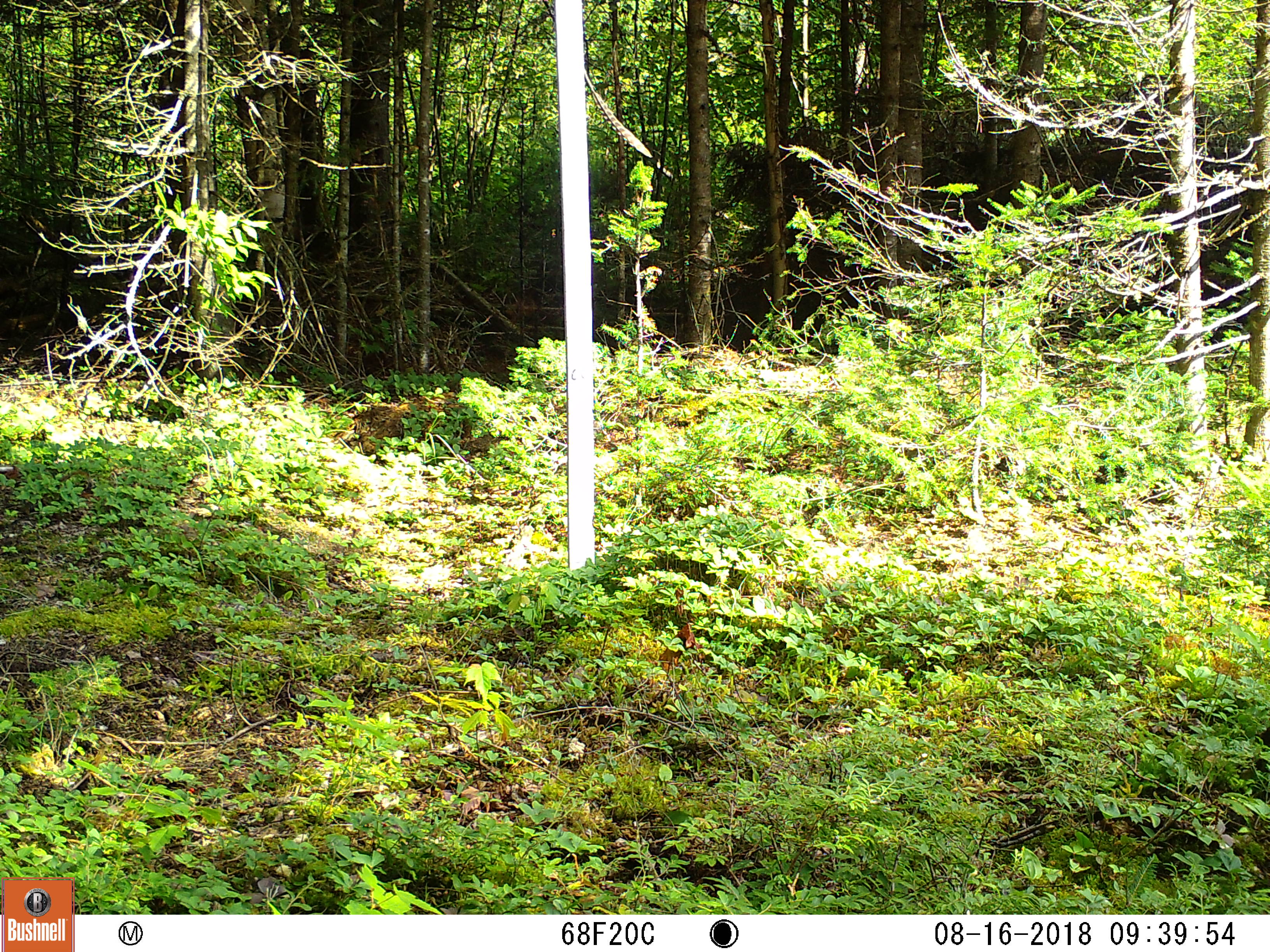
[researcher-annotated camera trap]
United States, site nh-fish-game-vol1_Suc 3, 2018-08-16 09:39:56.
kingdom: Animalia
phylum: Chordata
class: Mammalia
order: Artiodactyla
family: Cervidae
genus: Odocoileus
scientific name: Odocoileus virginianus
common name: white-tailed deer